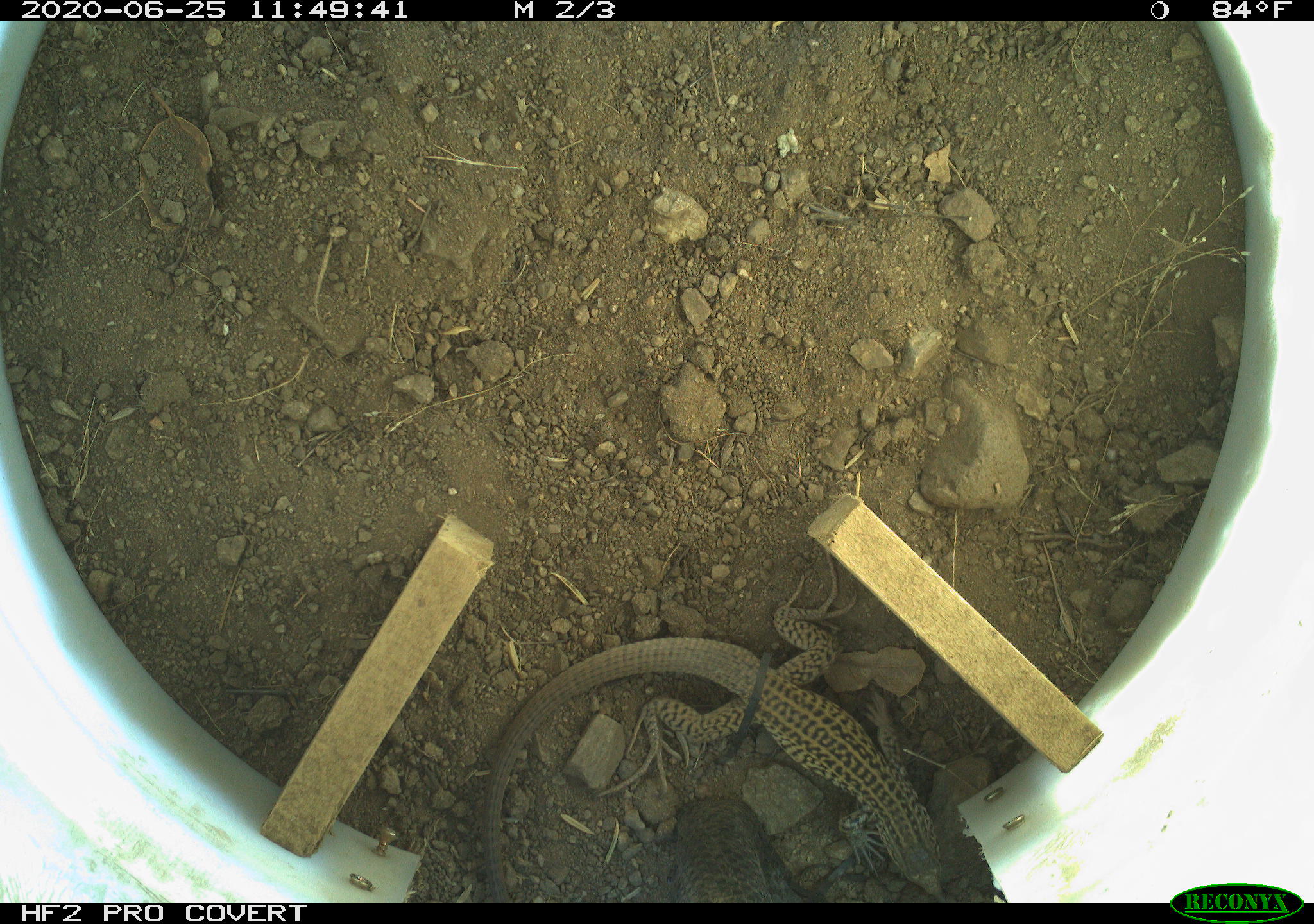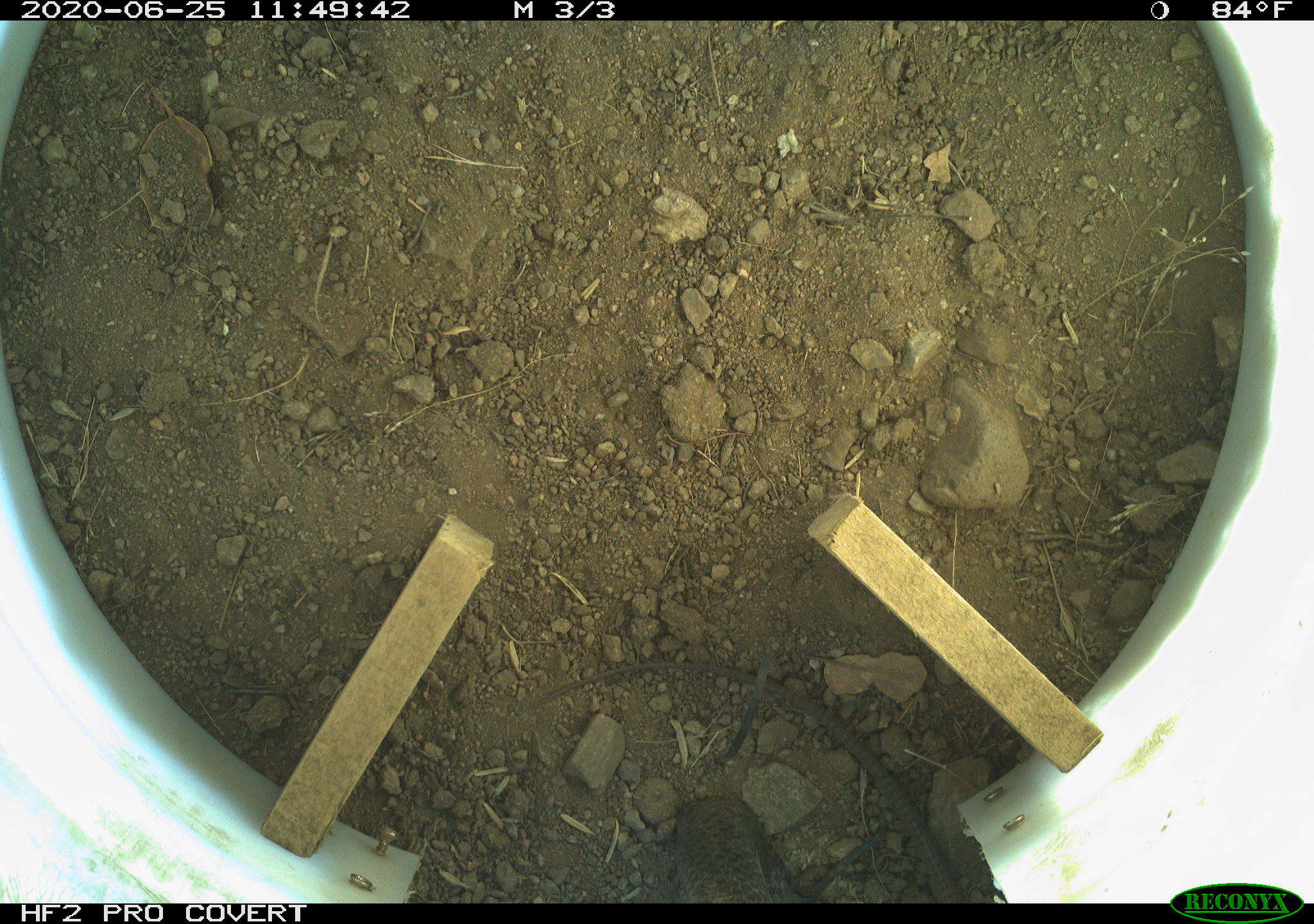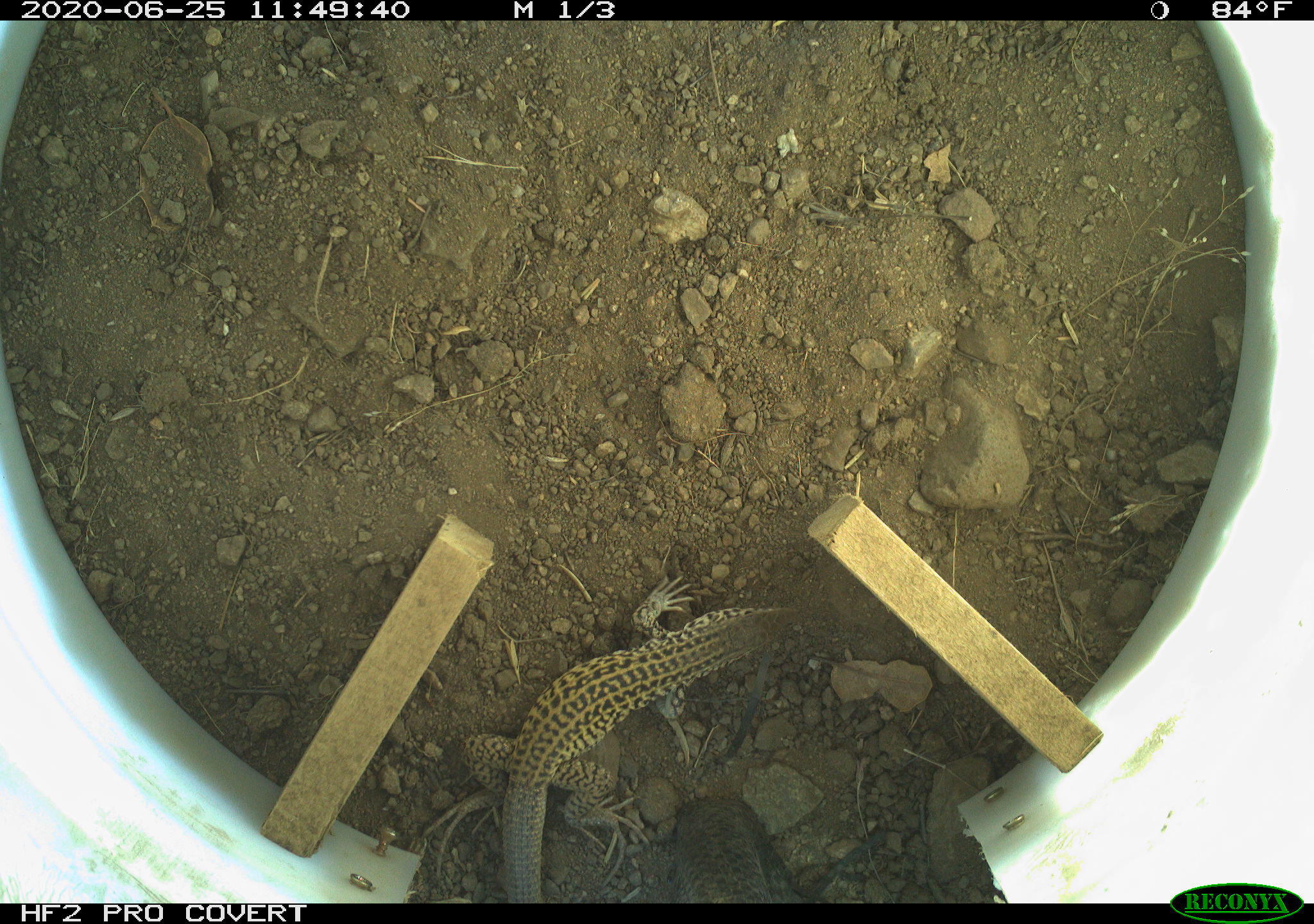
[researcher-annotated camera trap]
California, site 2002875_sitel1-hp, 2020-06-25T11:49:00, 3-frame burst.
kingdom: Animalia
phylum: Chordata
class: Reptilia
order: Squamata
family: Teiidae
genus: Aspidoscelis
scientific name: Aspidoscelis tigris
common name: western whiptail